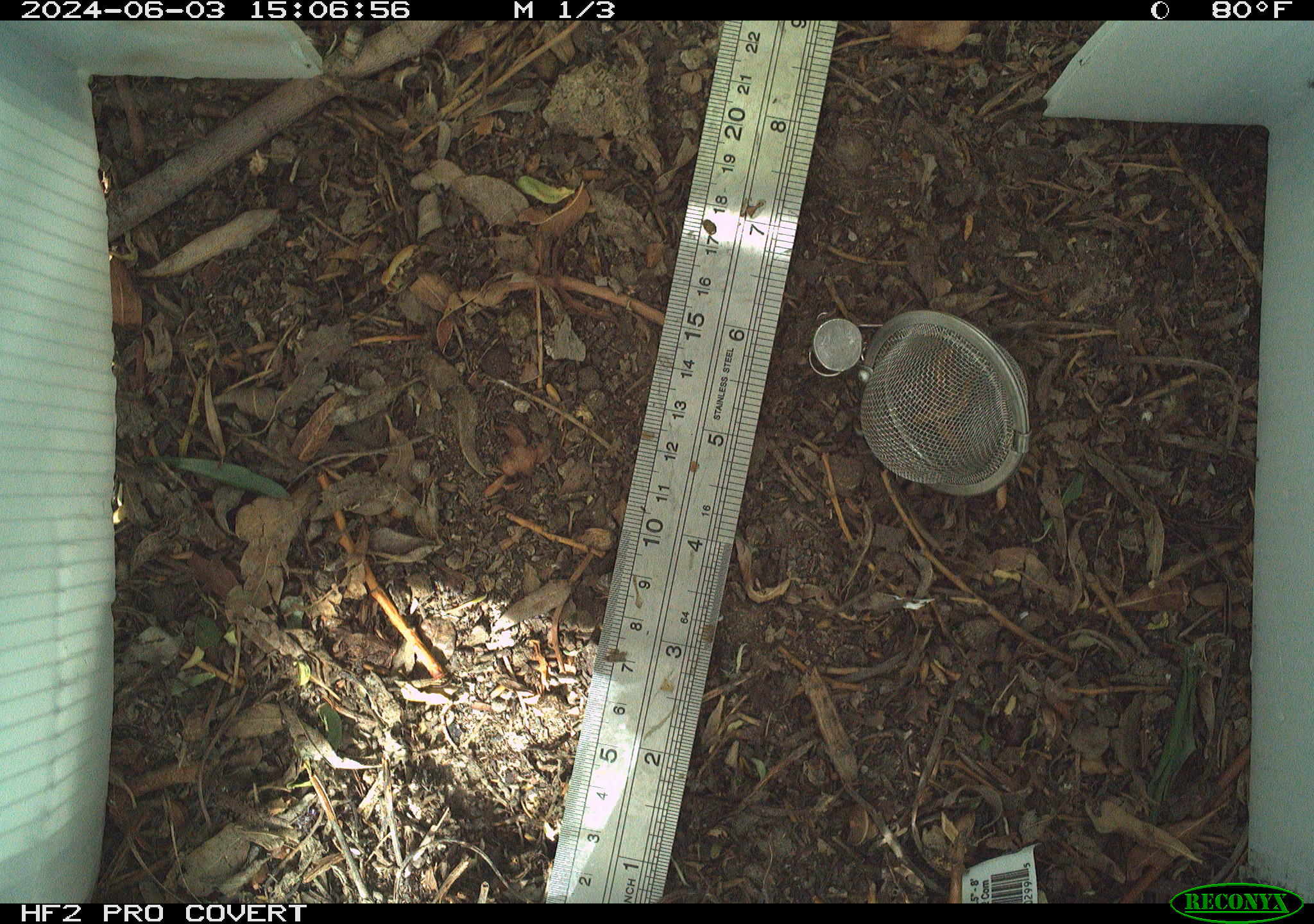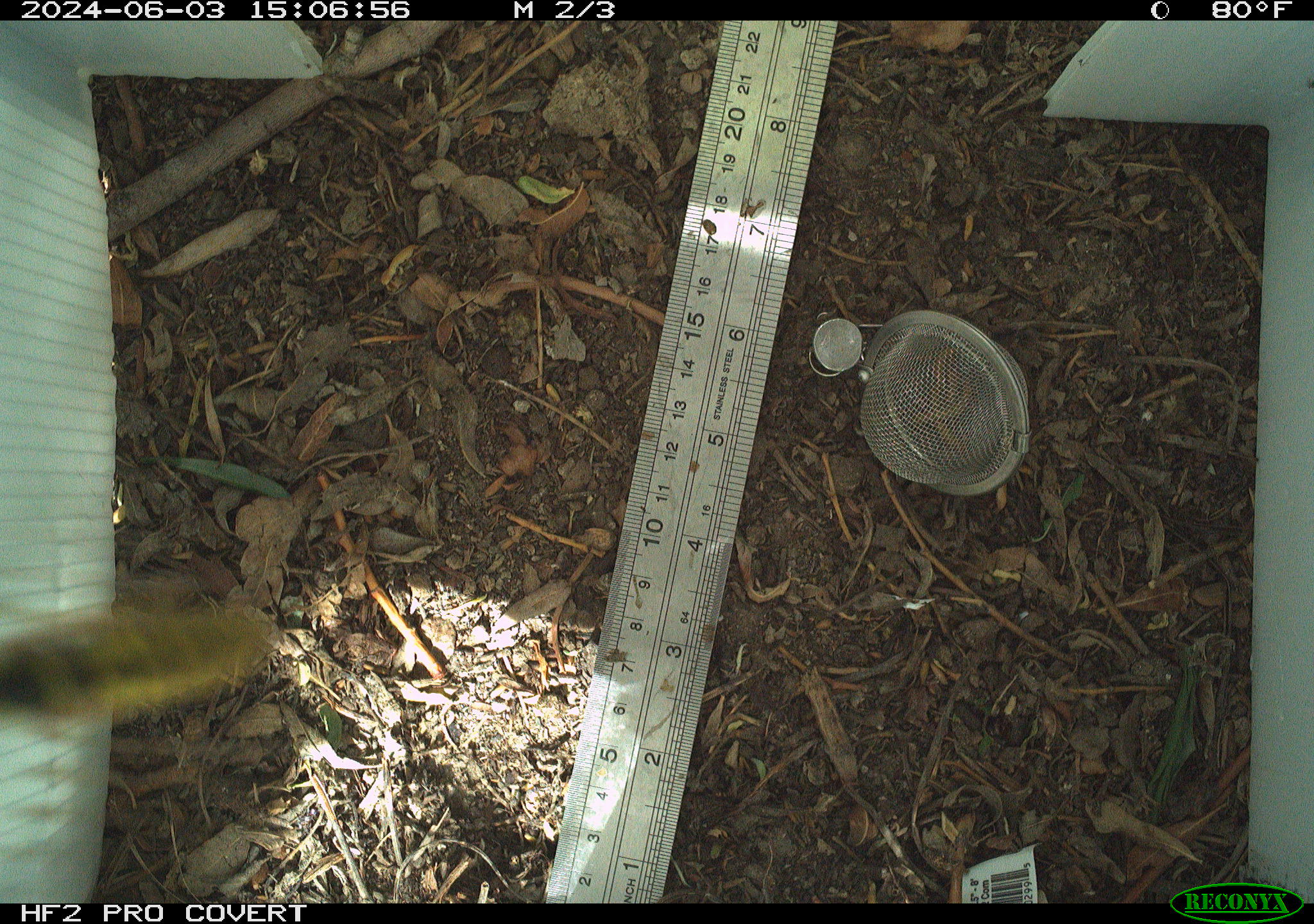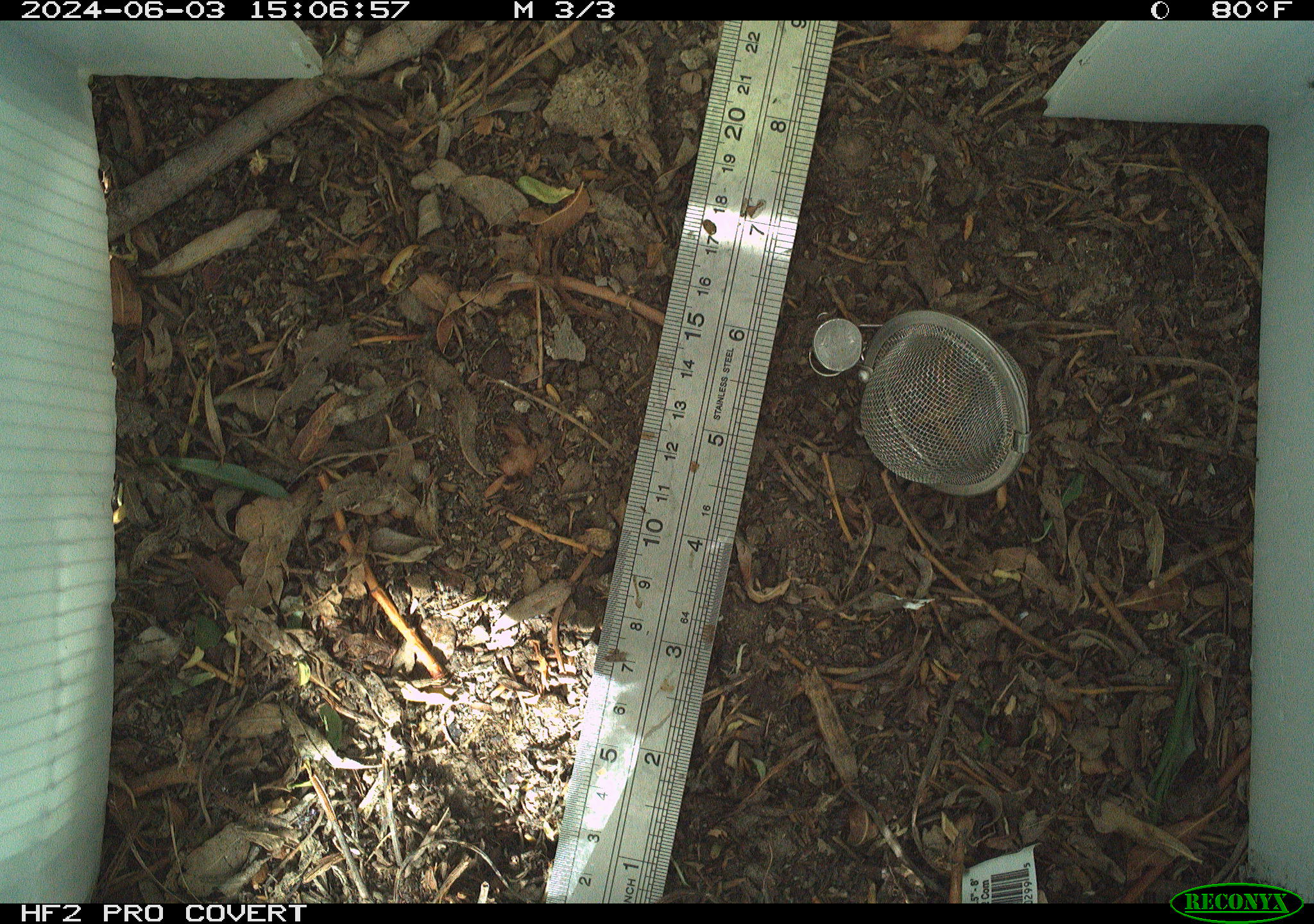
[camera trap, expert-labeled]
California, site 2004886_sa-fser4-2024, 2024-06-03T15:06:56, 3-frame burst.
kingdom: Animalia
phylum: Arthropoda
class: Insecta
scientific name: Insecta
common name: insect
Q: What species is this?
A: Insect (Insecta).